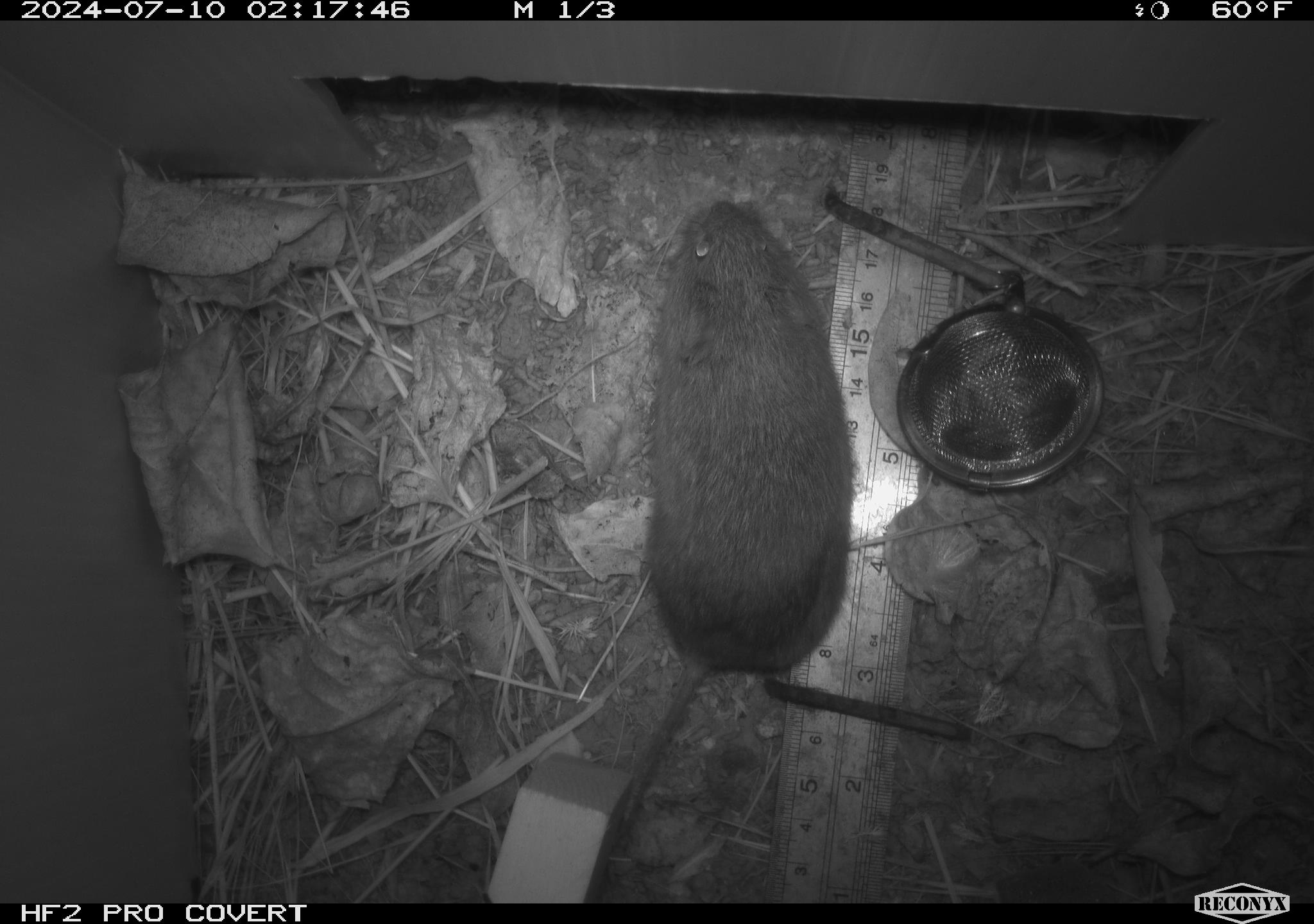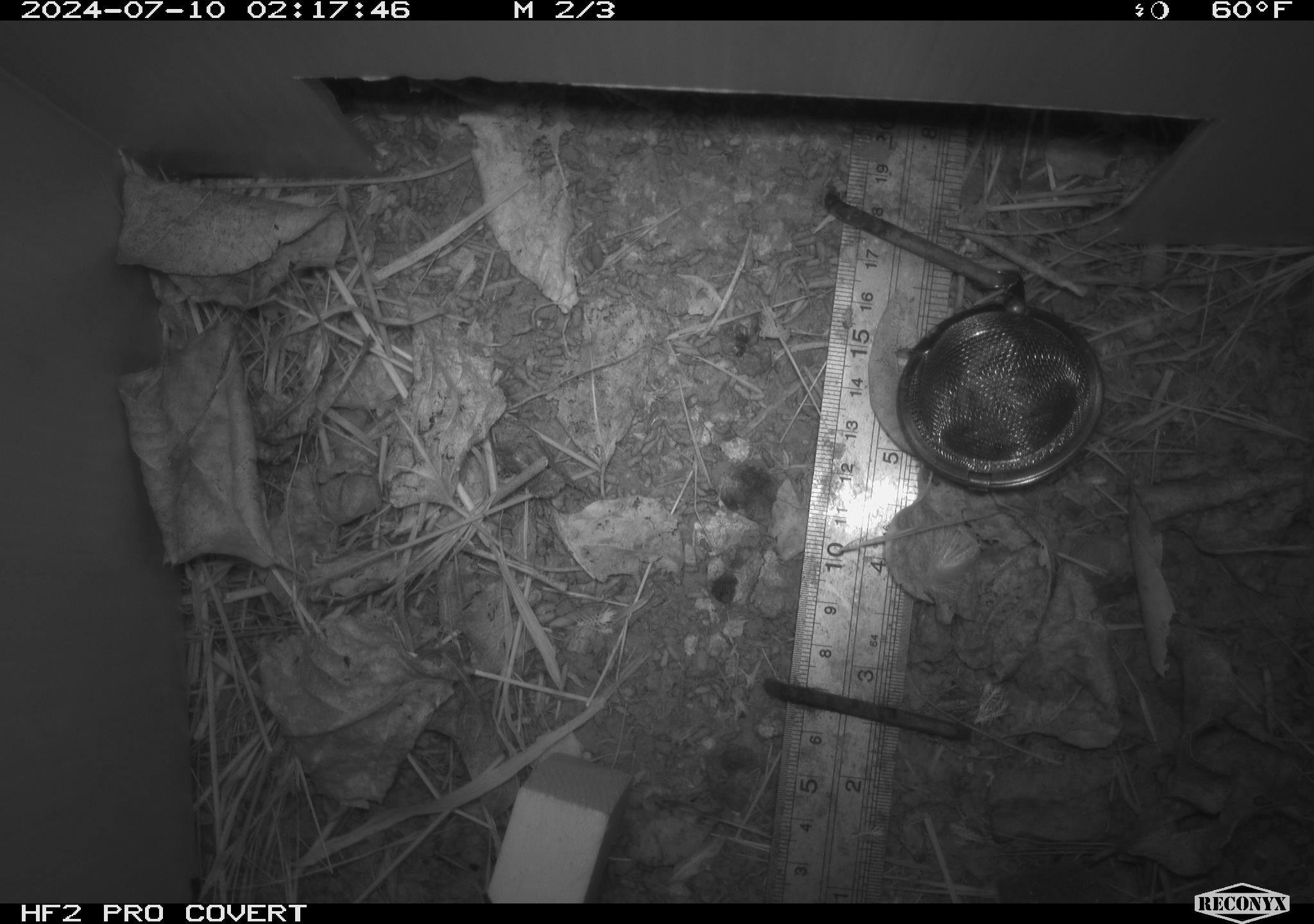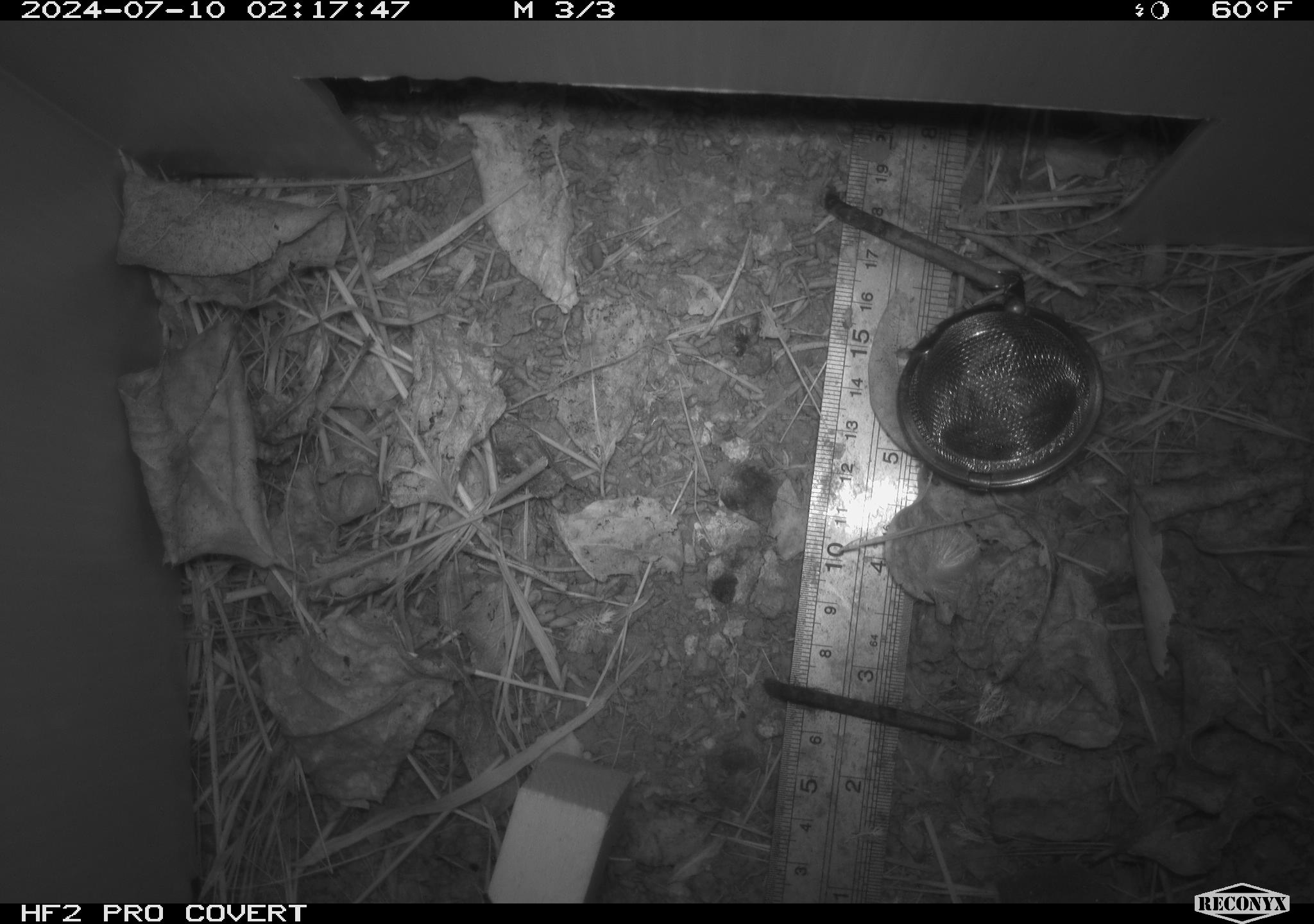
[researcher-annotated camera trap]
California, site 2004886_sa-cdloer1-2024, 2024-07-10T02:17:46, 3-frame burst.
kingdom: Animalia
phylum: Chordata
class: Mammalia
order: Rodentia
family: Cricetidae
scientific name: Arvicolinae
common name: voles, lemmings, and muskrats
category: arvicolinae subfamily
Arvicolinae subfamily (voles, lemmings, and muskrats) (Arvicolinae).